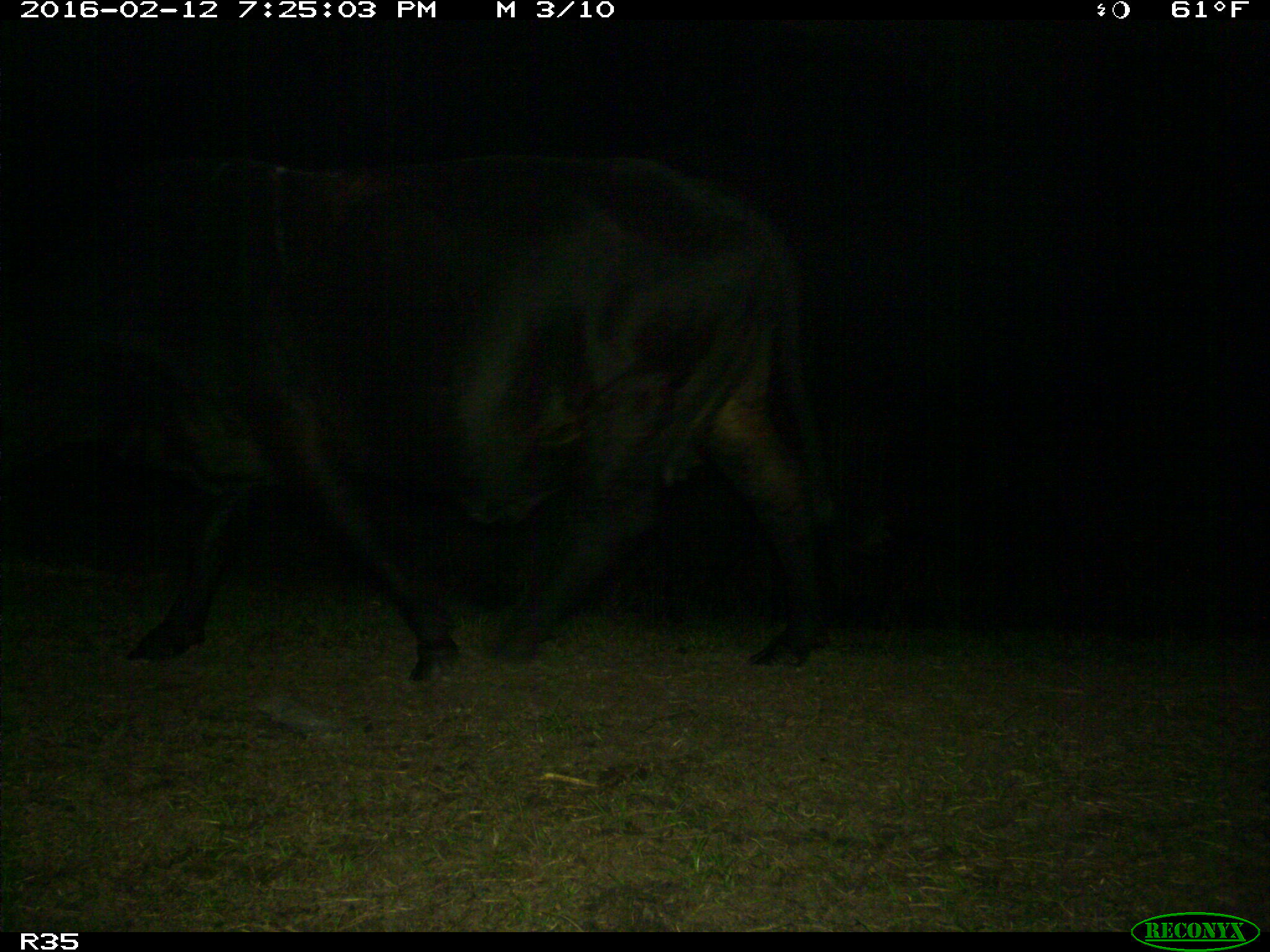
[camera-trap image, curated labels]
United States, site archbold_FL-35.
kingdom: Animalia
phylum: Chordata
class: Mammalia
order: Artiodactyla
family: Bovidae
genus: Bos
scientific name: Bos taurus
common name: domestic cow